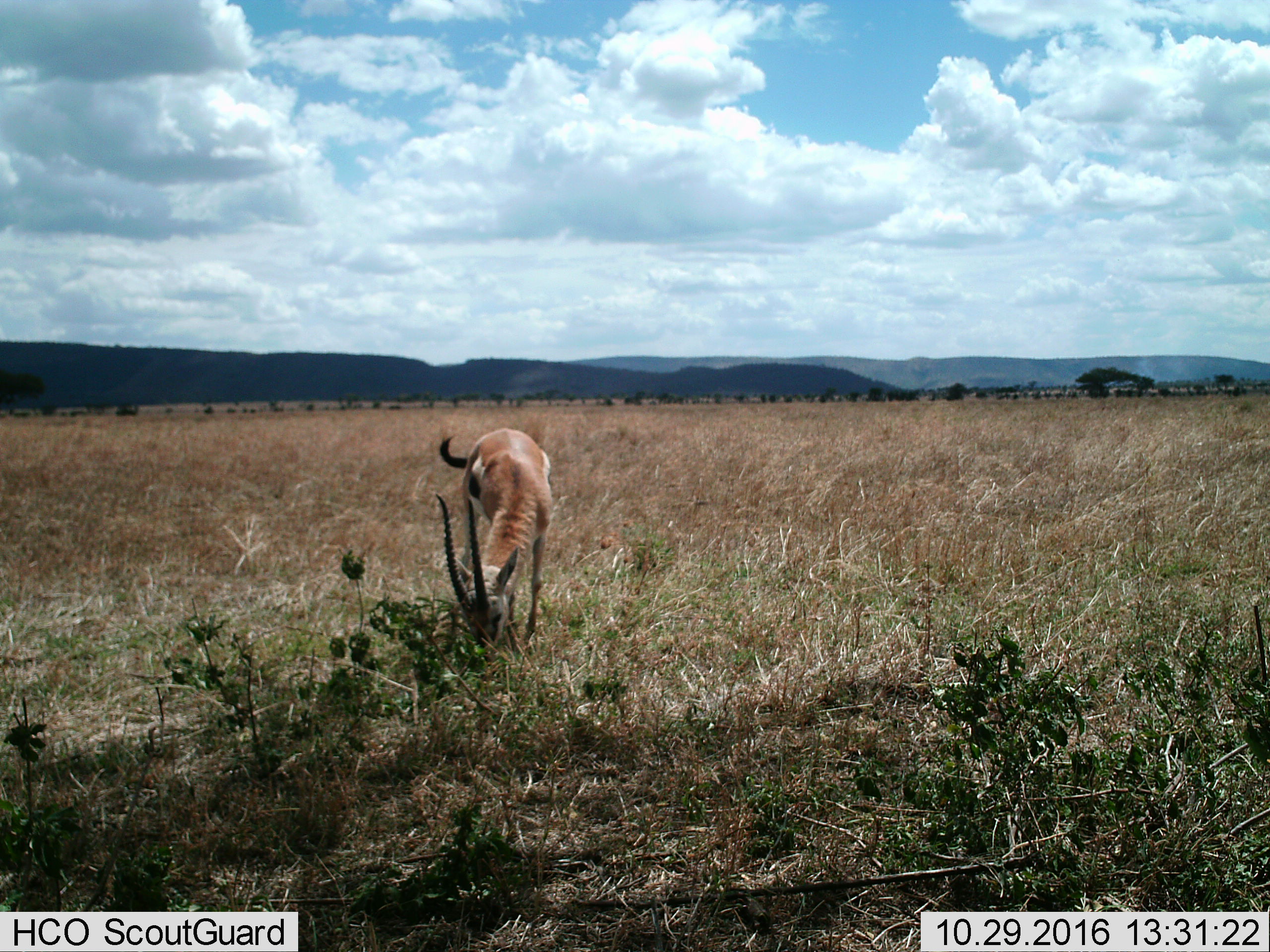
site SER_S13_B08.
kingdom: Animalia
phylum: Chordata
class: Mammalia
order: Artiodactyla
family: Bovidae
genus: Eudorcas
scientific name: Eudorcas thomsonii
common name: thomson's gazelle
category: gazellethomsons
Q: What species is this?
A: Gazellethomsons (thomson's gazelle) (Eudorcas thomsonii).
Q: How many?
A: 1.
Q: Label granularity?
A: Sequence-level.